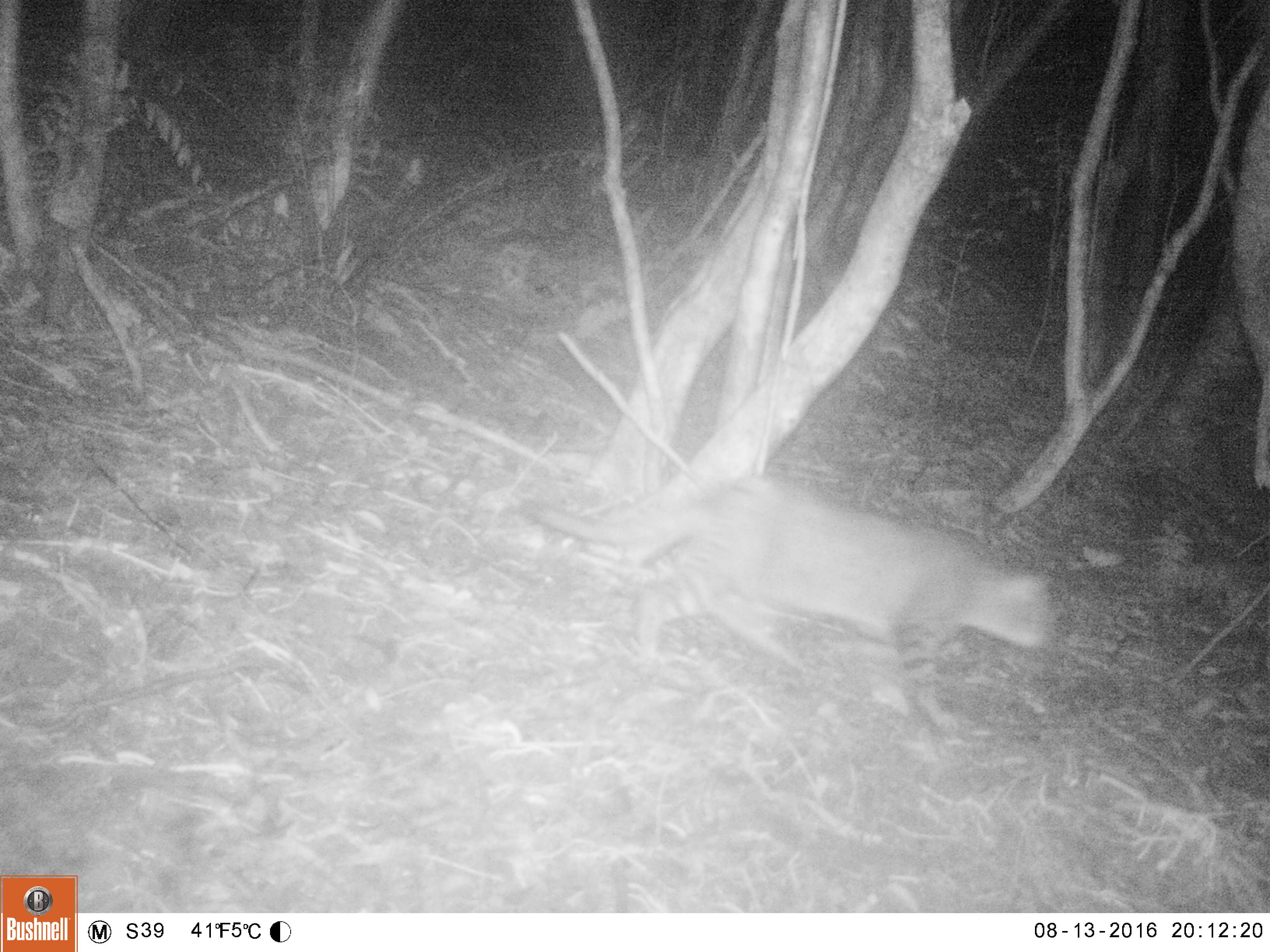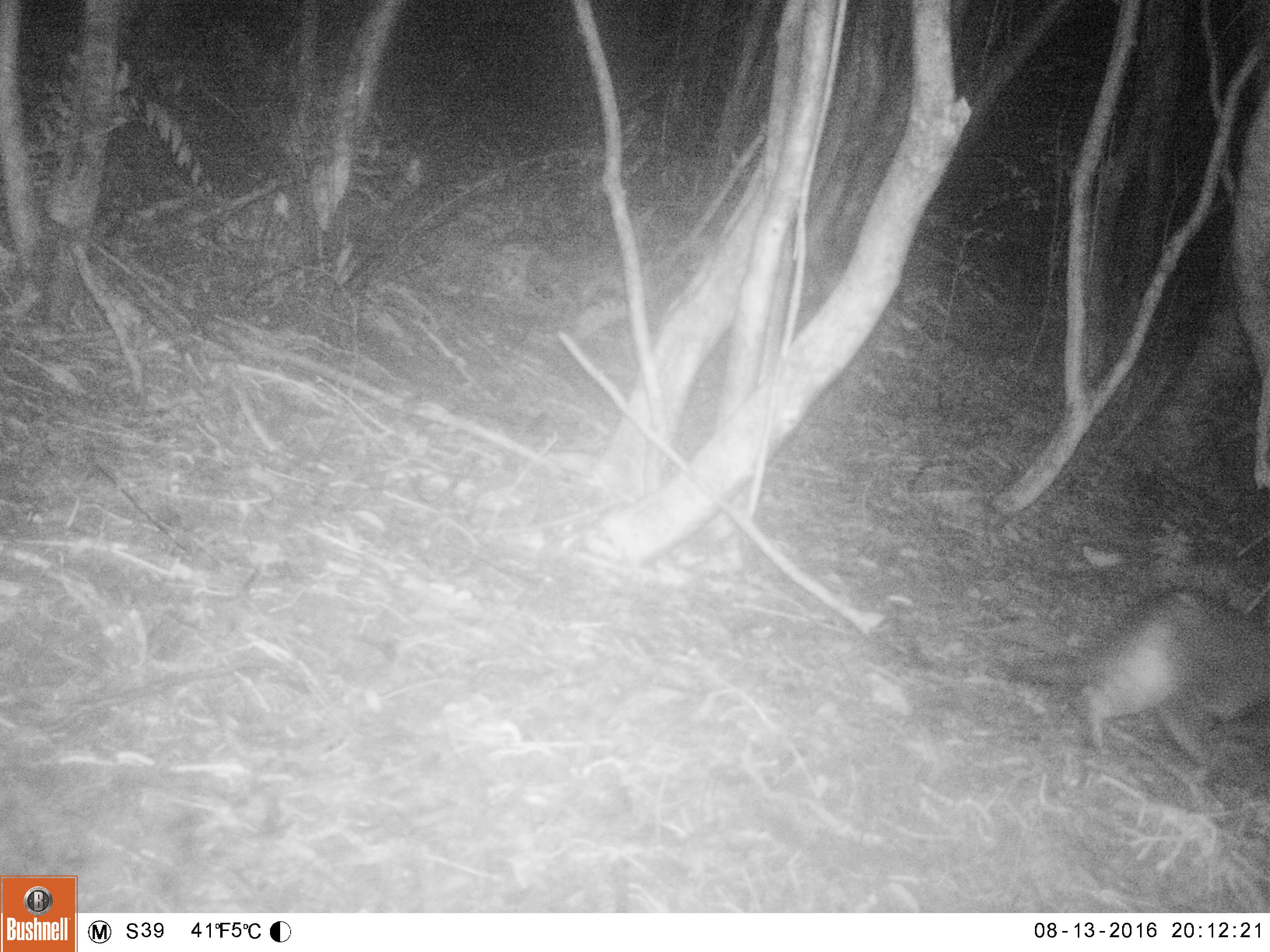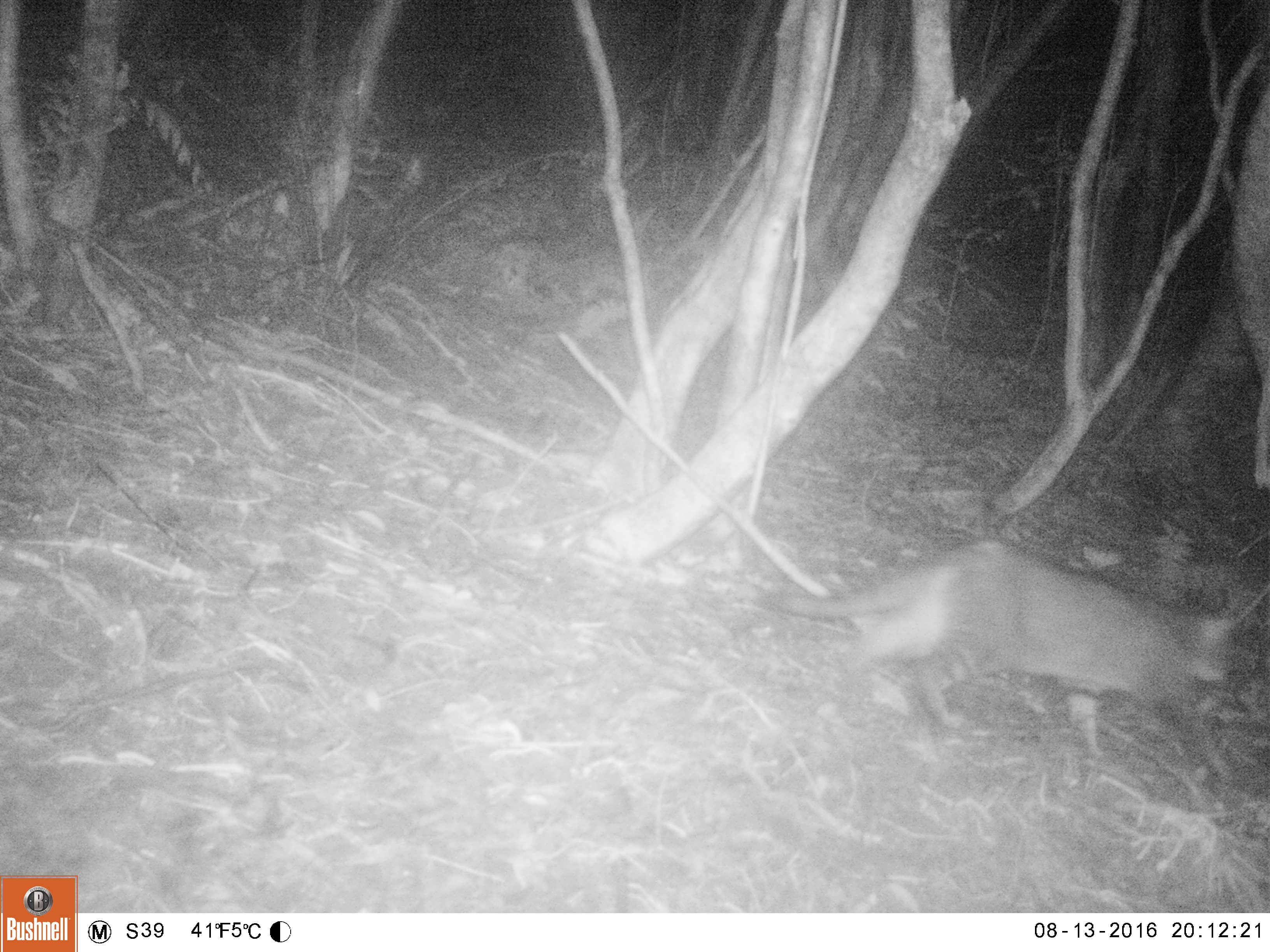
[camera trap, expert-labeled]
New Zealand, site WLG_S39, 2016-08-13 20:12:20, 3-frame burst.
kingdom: Animalia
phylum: Chordata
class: Mammalia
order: Carnivora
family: Felidae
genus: Felis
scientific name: Felis catus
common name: domestic cat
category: cat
Cat (domestic cat) (Felis catus).